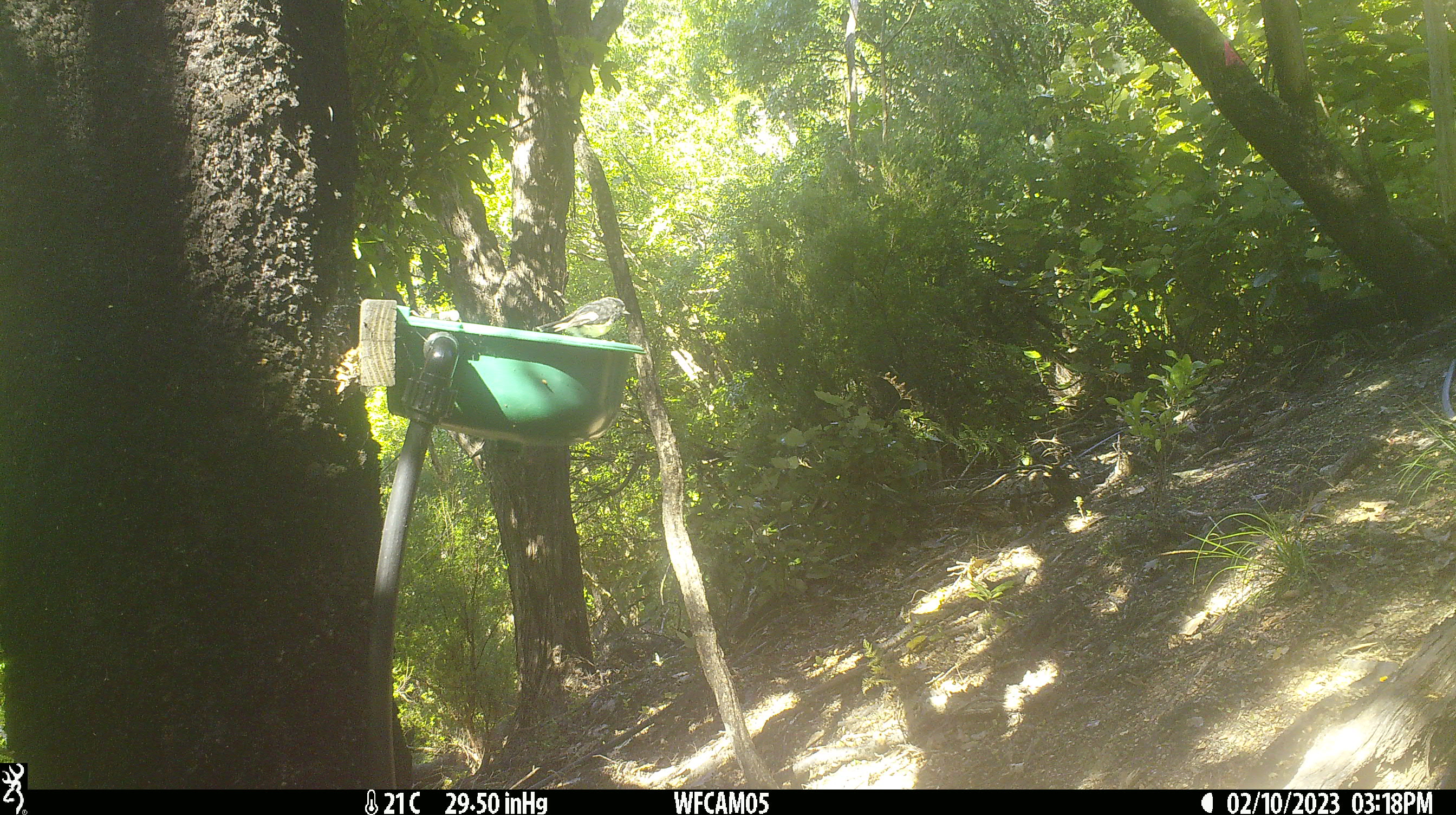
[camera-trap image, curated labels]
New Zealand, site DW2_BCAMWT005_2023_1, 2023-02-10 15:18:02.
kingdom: Animalia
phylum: Chordata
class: Aves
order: Passeriformes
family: Petroicidae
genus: Petroica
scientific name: Petroica macrocephala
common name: tomtit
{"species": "tomtit (Petroica macrocephala)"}